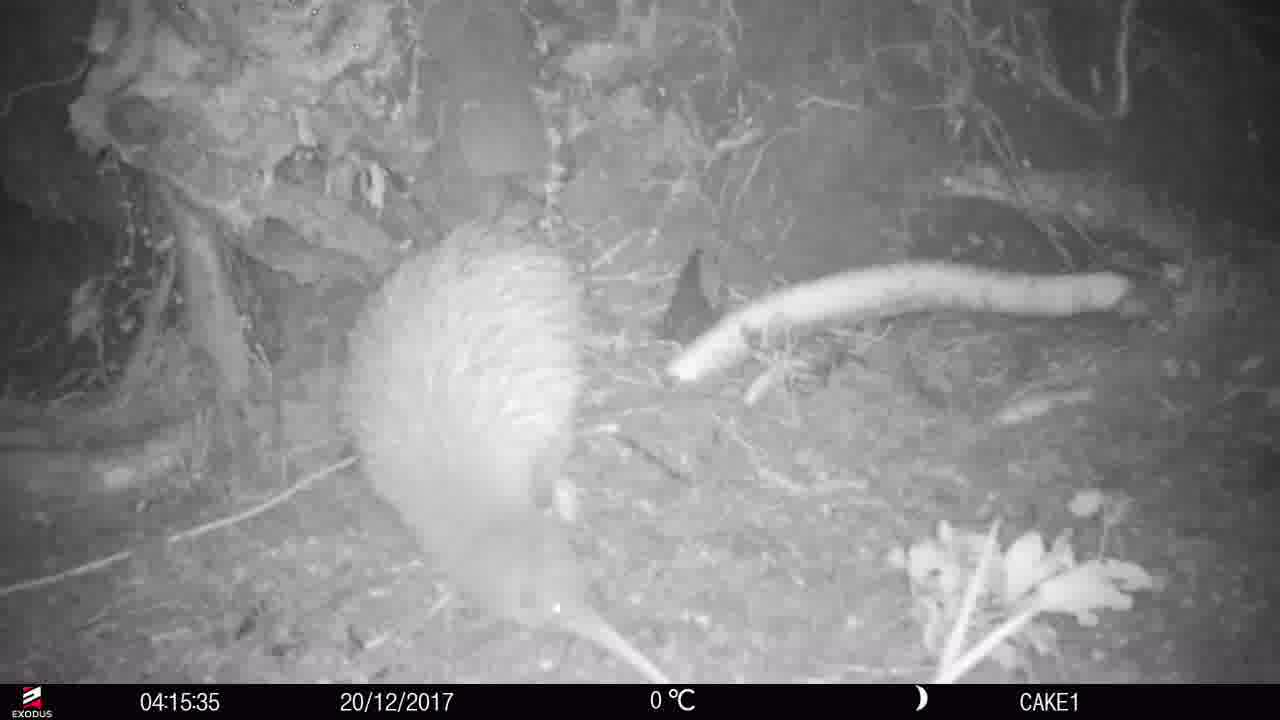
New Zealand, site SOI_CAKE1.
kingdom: Animalia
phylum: Chordata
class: Aves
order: Apterygiformes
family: Apterygidae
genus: Apteryx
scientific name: Apteryx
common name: kiwi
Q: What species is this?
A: Kiwi (Apteryx).